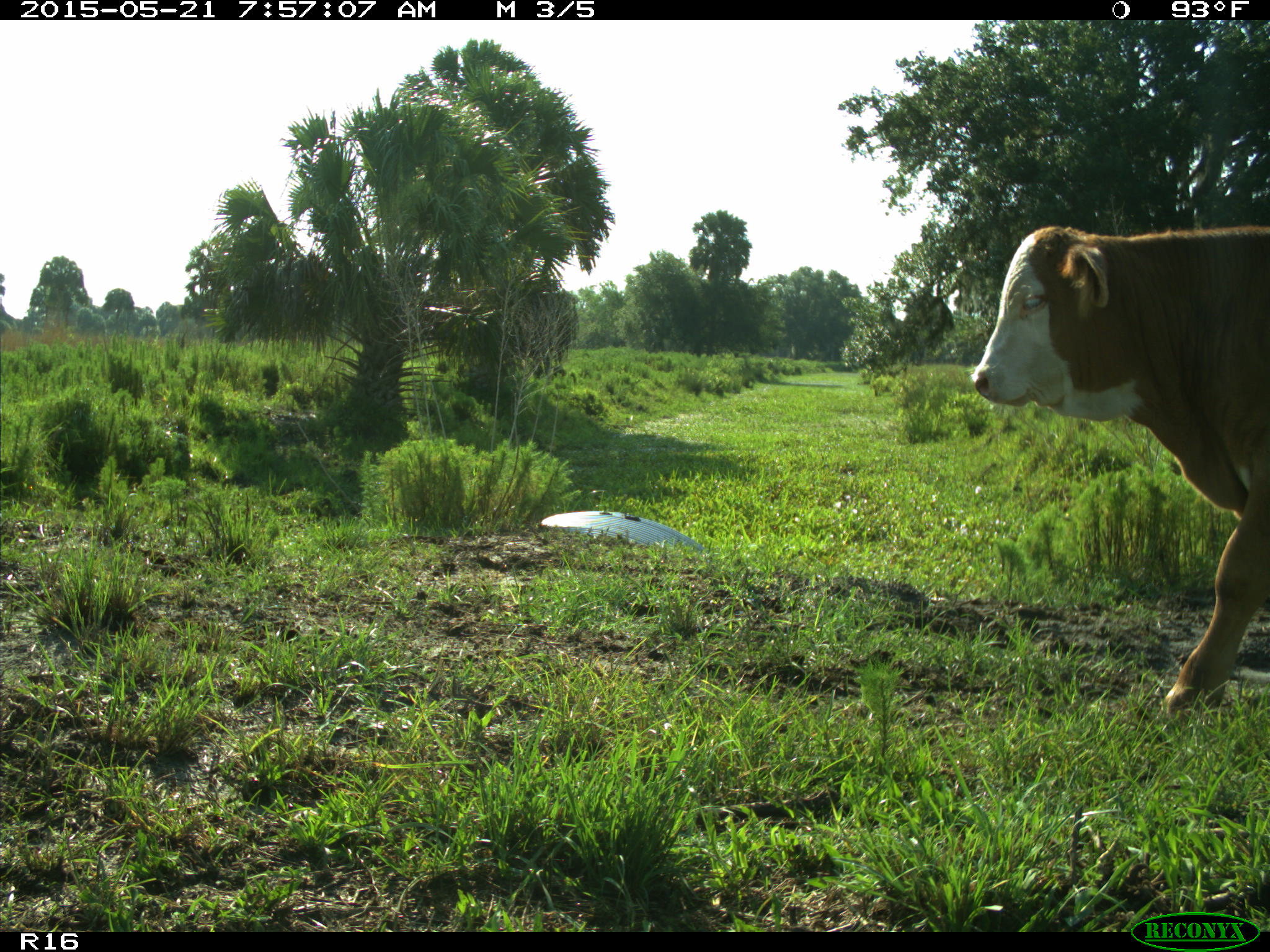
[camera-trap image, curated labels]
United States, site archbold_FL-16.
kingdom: Animalia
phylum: Chordata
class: Mammalia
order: Artiodactyla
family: Bovidae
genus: Bos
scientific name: Bos taurus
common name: domestic cow